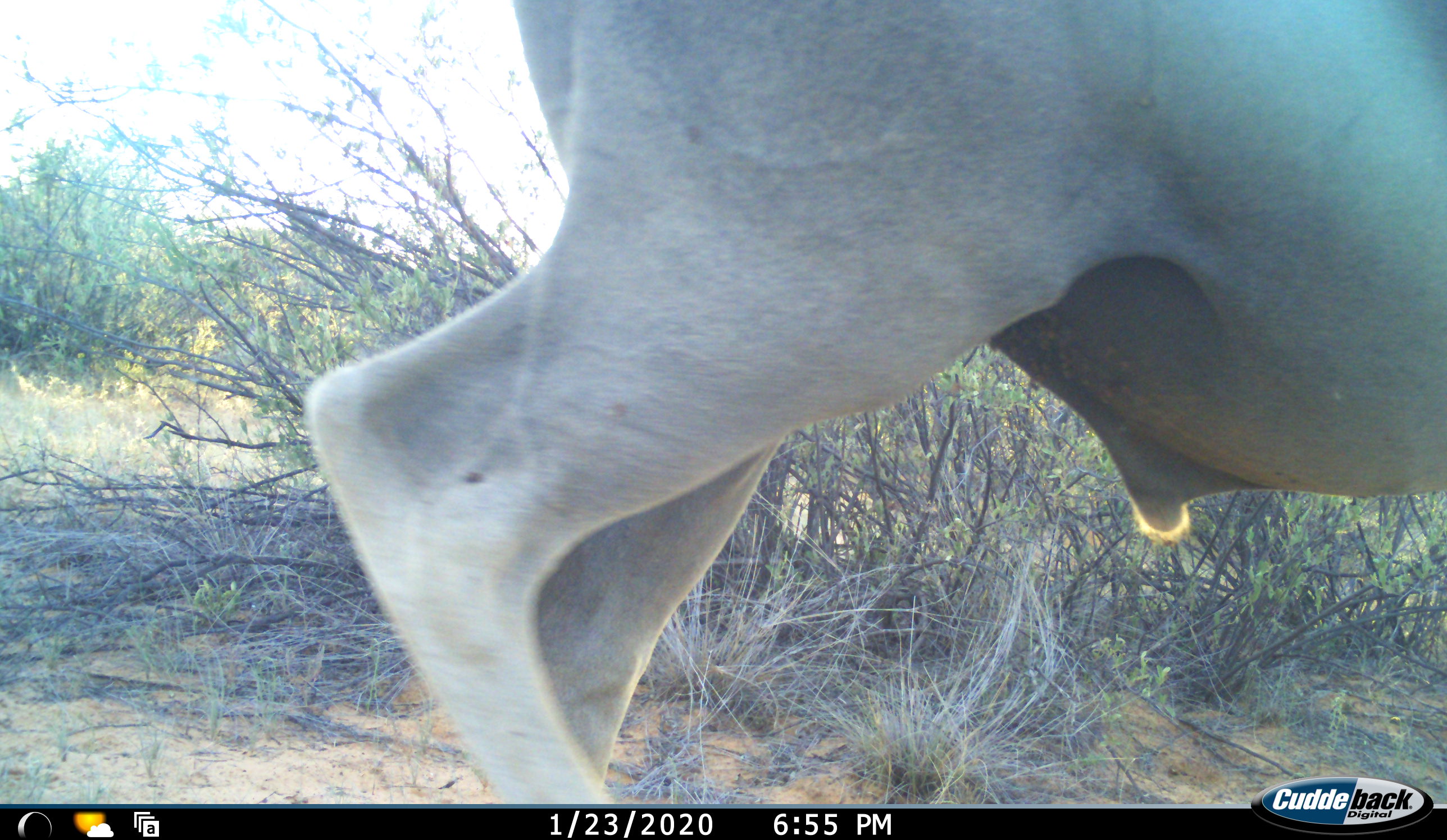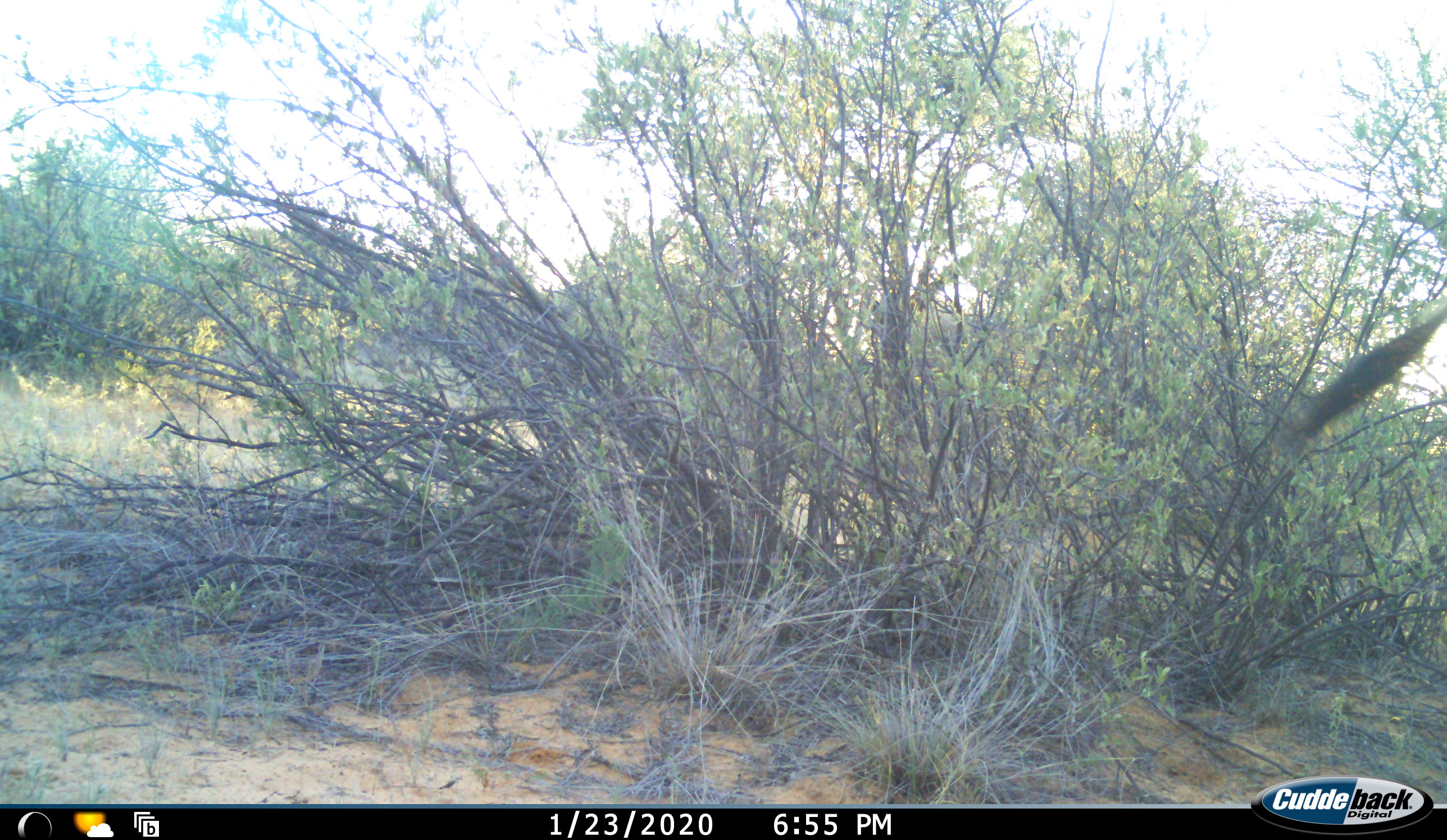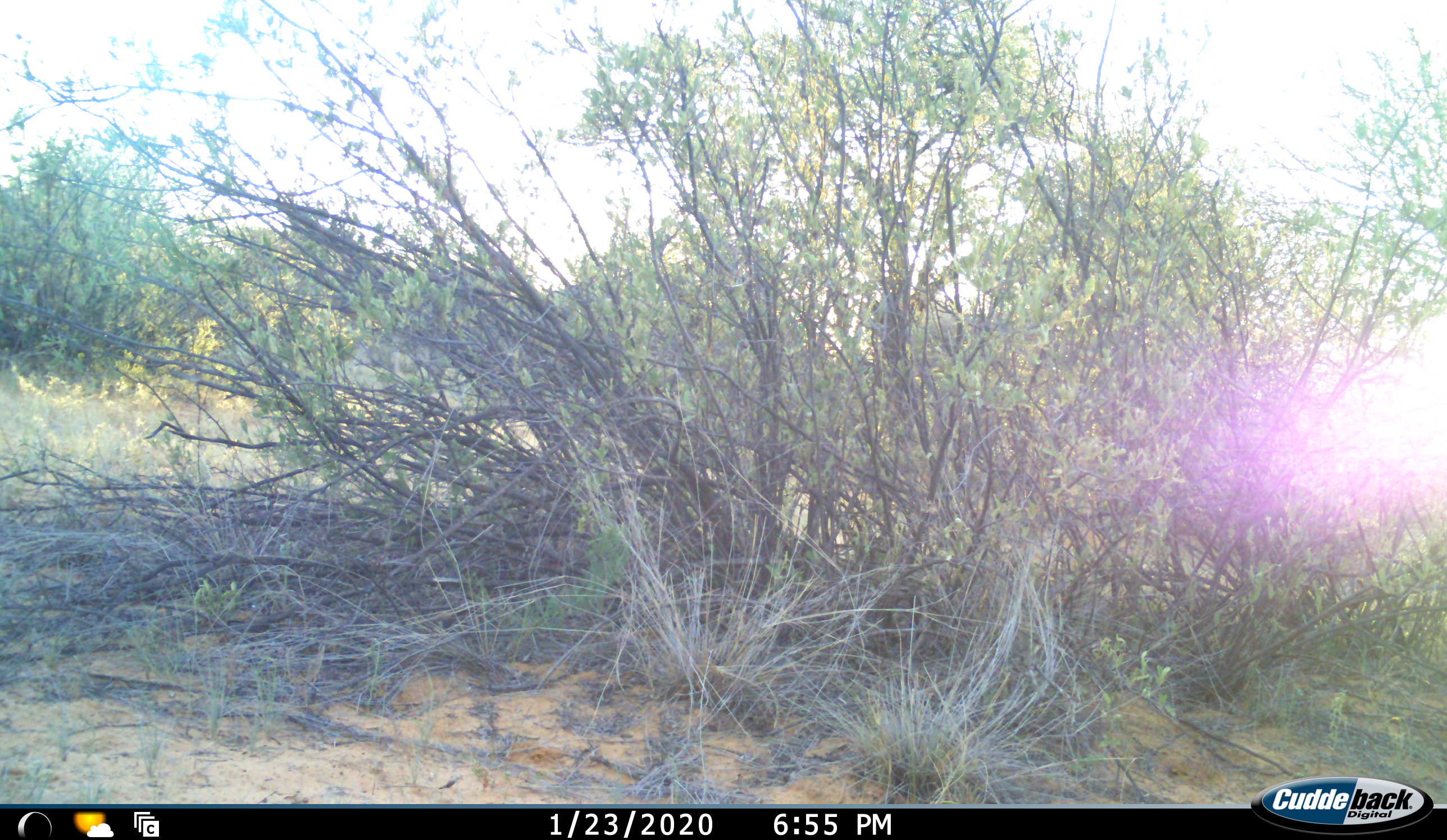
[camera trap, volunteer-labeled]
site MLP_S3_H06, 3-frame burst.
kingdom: Animalia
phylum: Chordata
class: Mammalia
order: Artiodactyla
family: Bovidae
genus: Tragelaphus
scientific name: Tragelaphus oryx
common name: eland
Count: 1.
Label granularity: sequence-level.